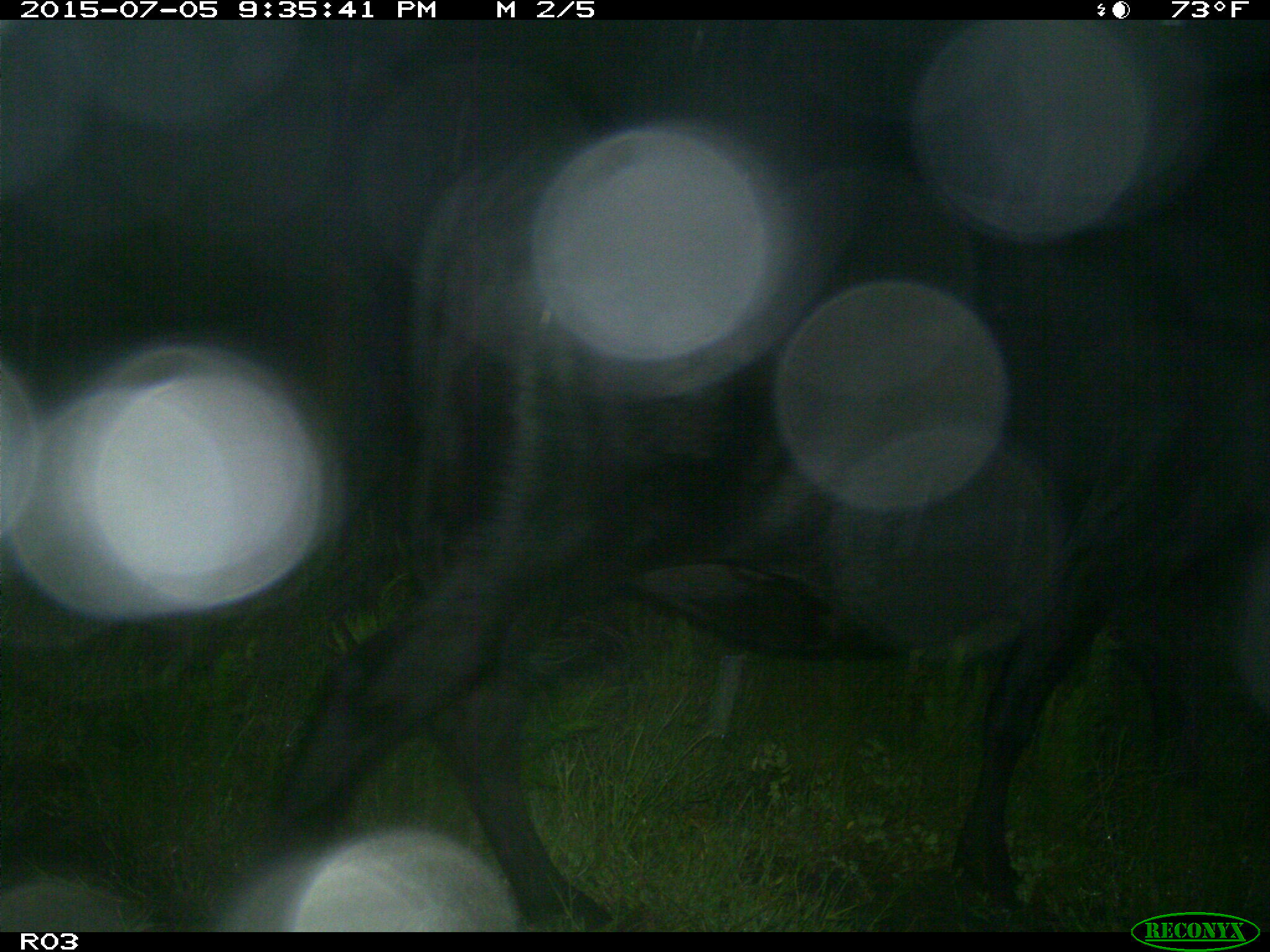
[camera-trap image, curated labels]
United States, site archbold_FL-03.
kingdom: Animalia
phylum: Chordata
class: Mammalia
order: Artiodactyla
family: Bovidae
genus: Bos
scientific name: Bos taurus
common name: domestic cow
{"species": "Bos taurus (domestic cow)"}